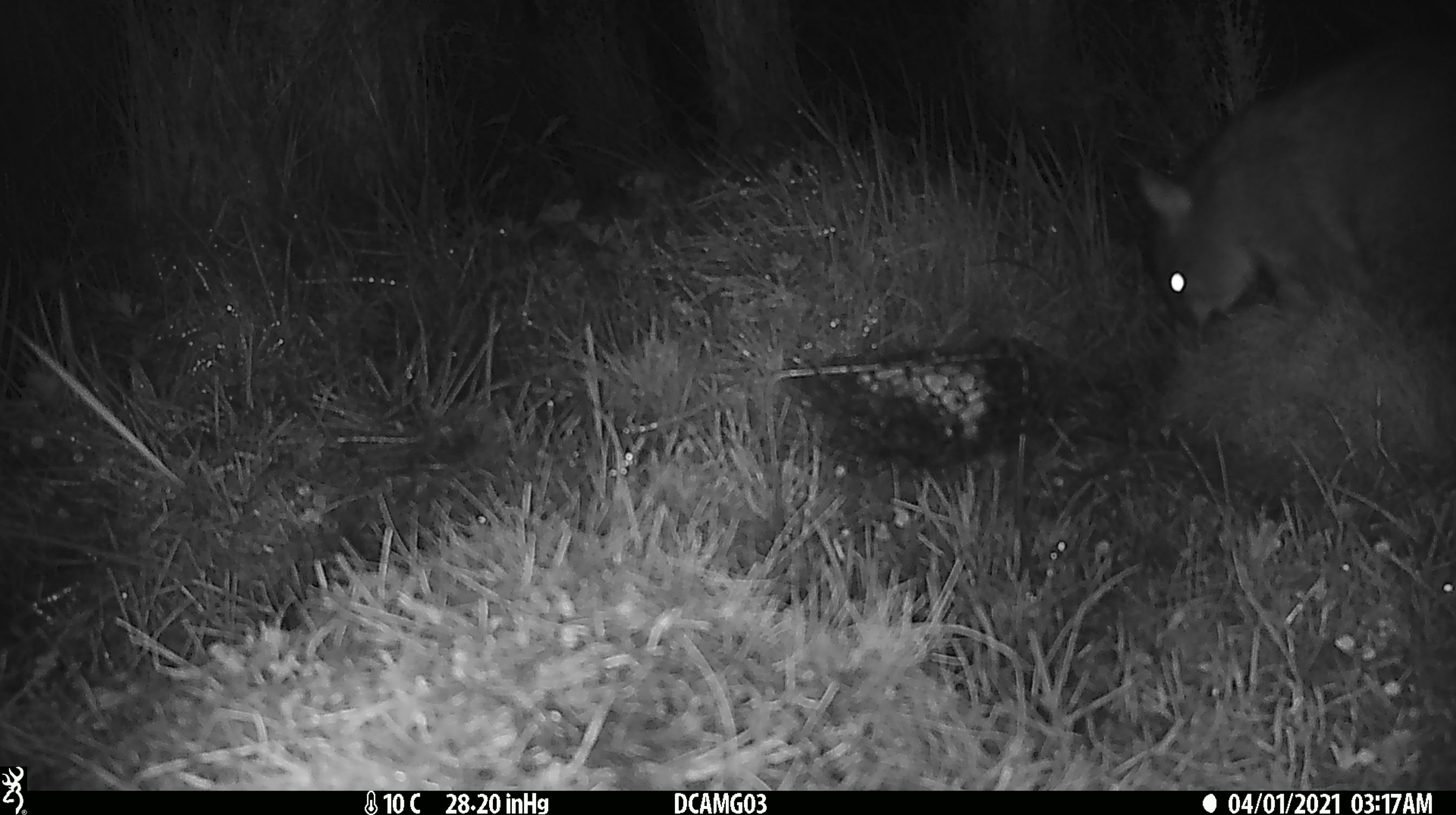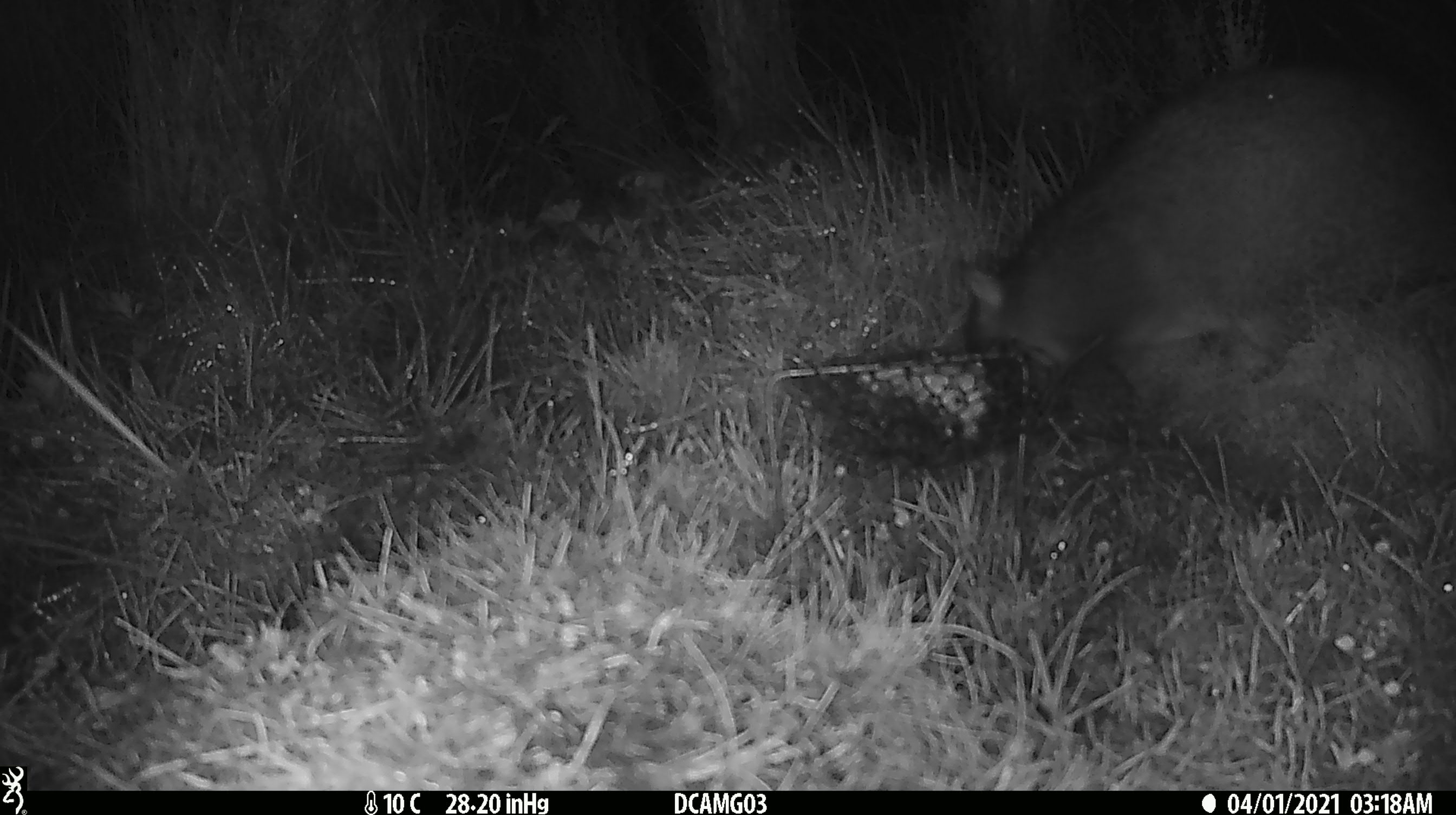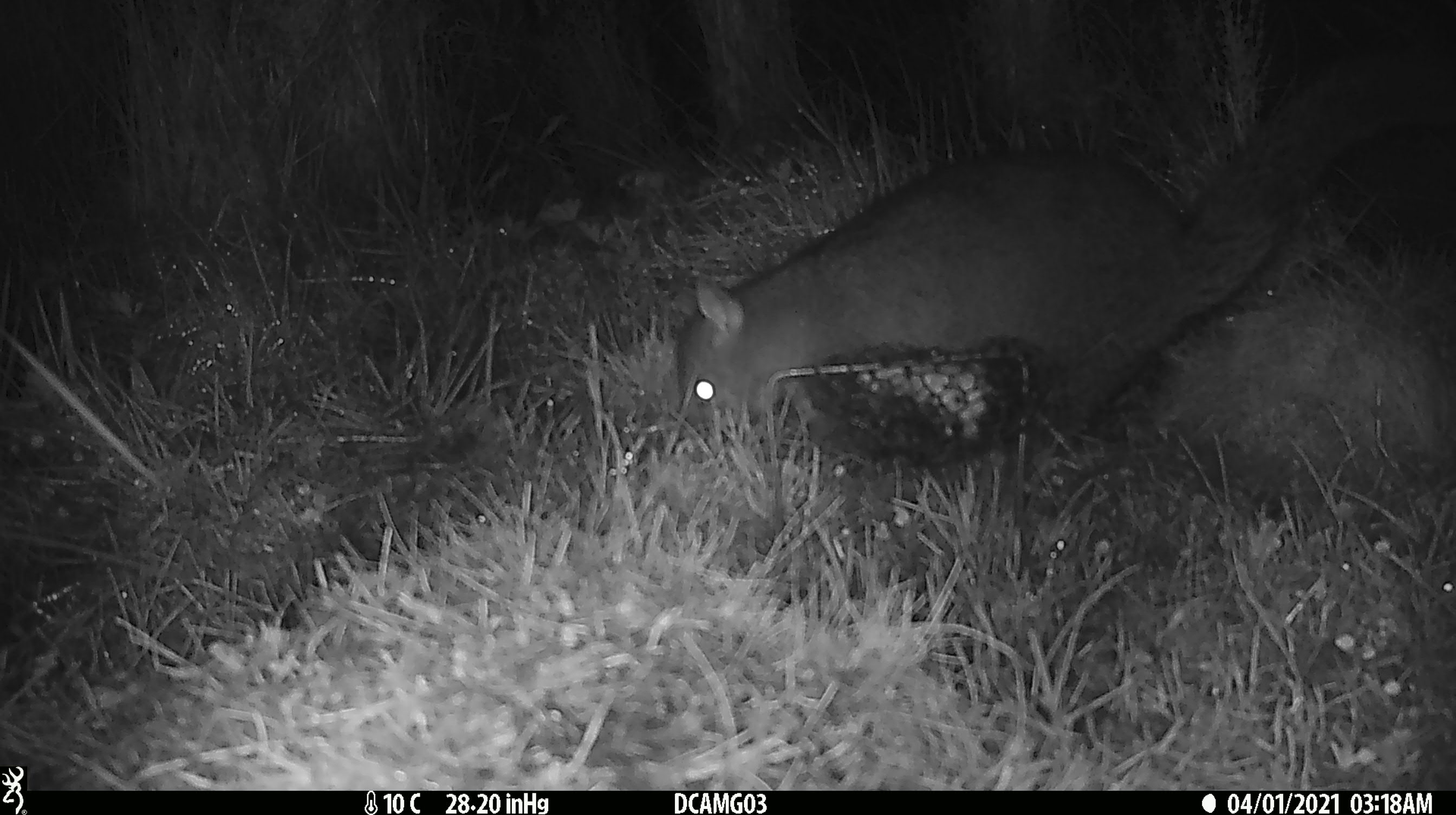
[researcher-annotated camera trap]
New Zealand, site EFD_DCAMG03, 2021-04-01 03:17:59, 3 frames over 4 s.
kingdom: Animalia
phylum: Chordata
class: Mammalia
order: Diprotodontia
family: Phalangeridae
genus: Trichosurus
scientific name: Trichosurus vulpecula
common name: common brushtail possum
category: possum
Possum (common brushtail possum) (Trichosurus vulpecula).